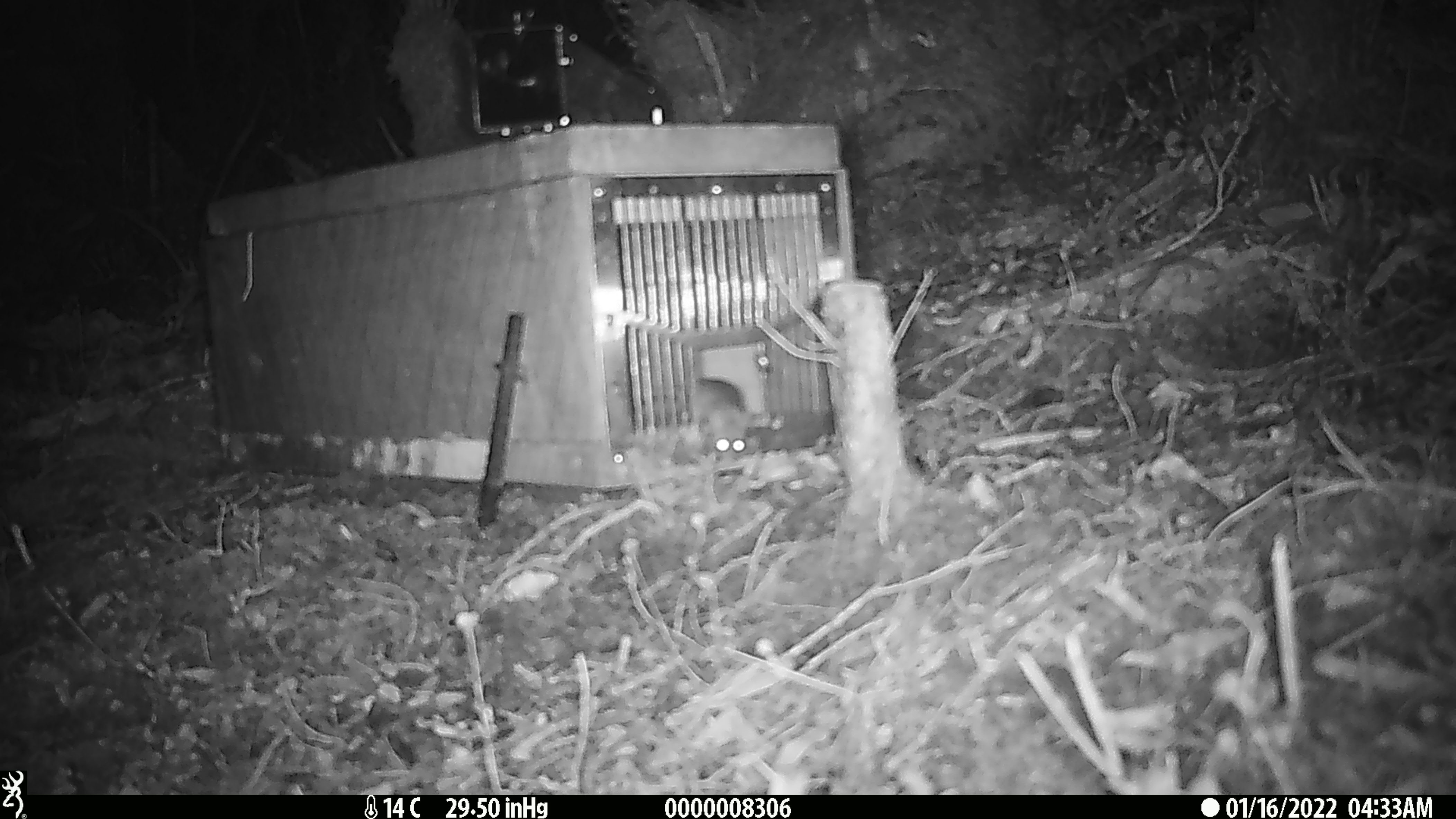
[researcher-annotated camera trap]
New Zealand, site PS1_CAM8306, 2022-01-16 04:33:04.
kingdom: Animalia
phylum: Chordata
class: Mammalia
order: Rodentia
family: Muridae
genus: Mus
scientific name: Mus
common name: mouse